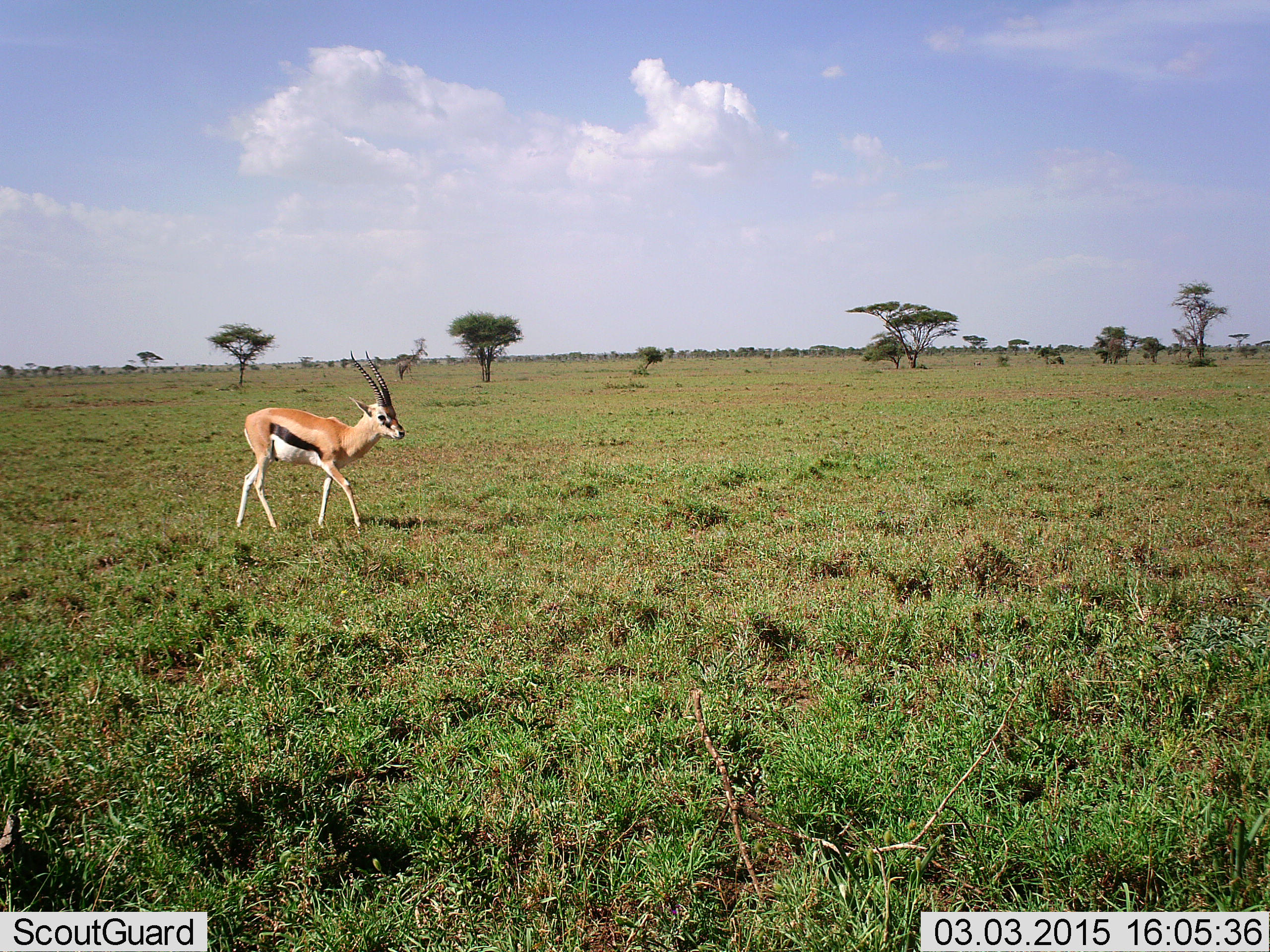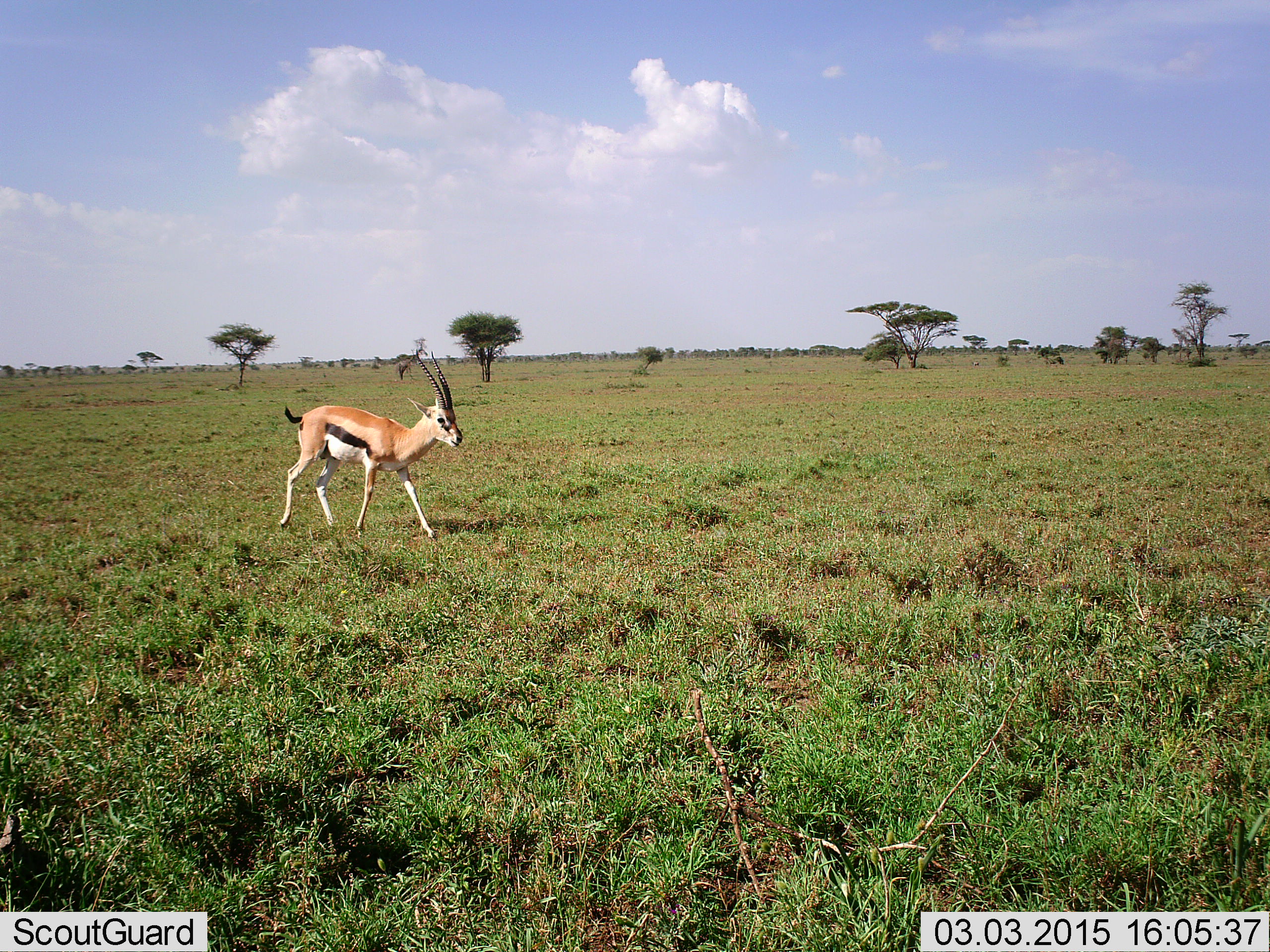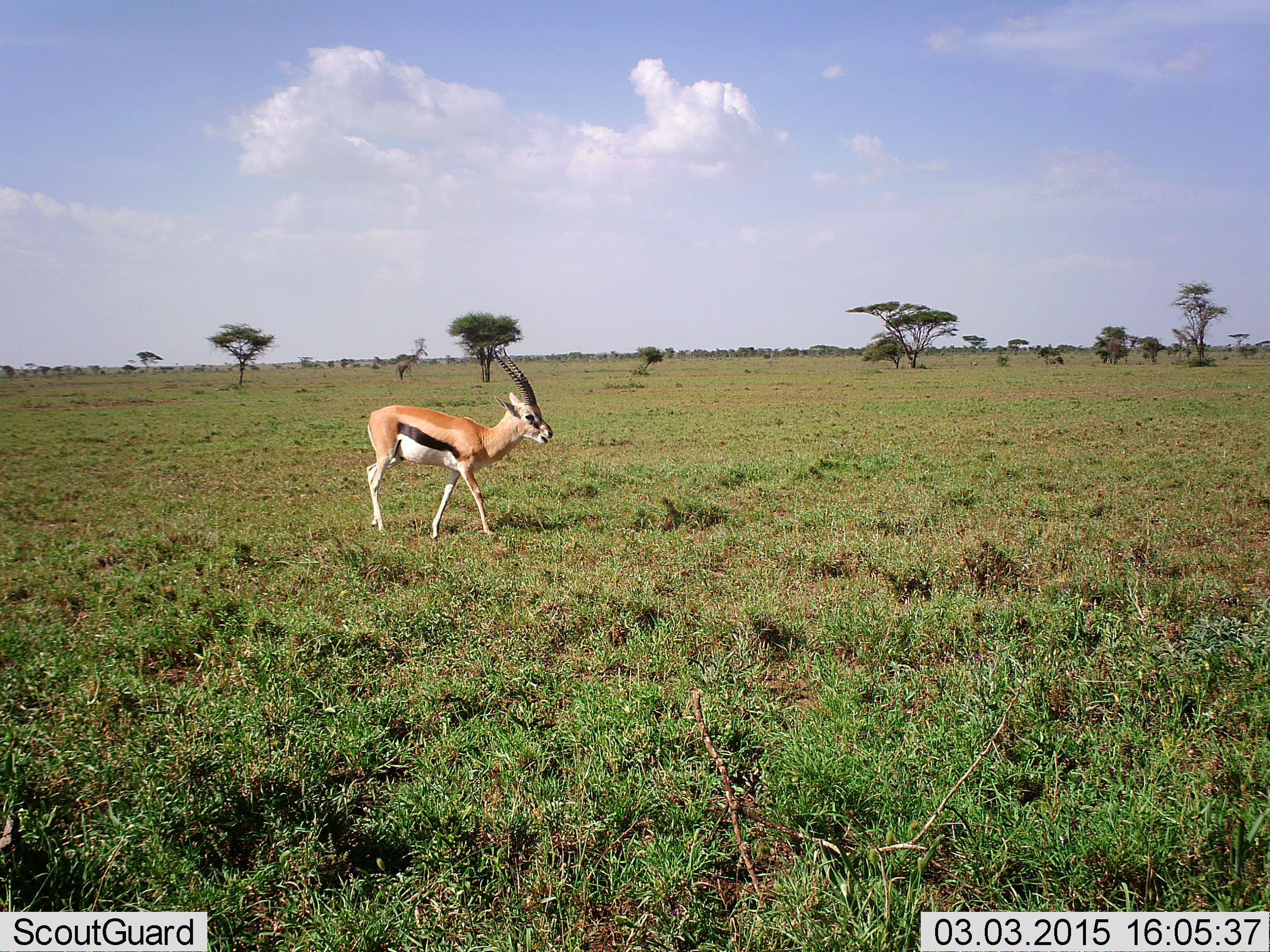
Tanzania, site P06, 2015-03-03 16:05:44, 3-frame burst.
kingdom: Animalia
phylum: Chordata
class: Mammalia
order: Artiodactyla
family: Bovidae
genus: Eudorcas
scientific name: Eudorcas thomsonii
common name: thomson's gazelle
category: gazellethomsons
Gazellethomsons (thomson's gazelle) (Eudorcas thomsonii), count 1. Behavior (volunteer vote fractions): standing 10%, resting 0%, moving 100%, interacting 0%. Young present (vote fraction): 0%. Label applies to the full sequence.